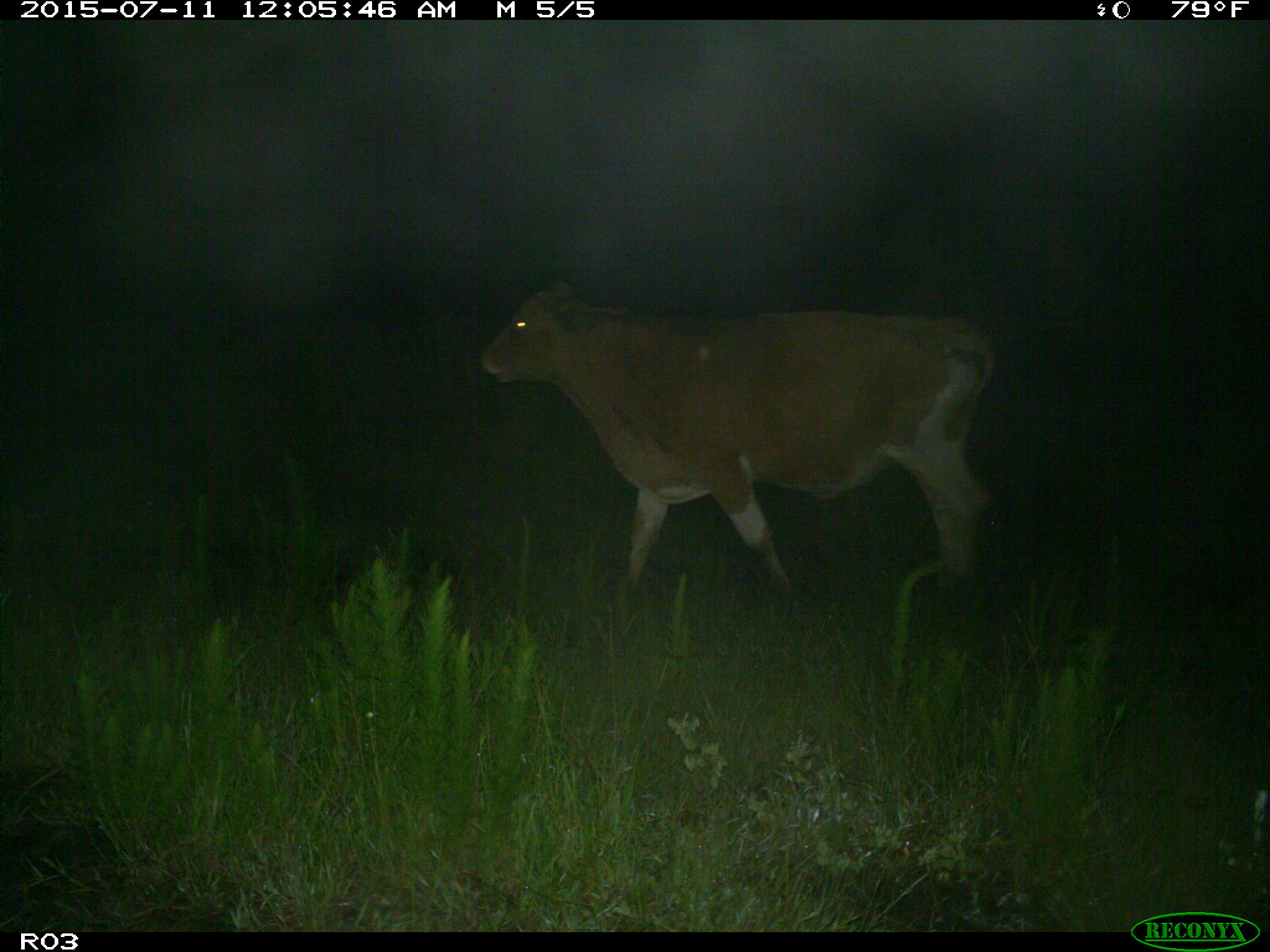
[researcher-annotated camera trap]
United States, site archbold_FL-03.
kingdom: Animalia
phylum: Chordata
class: Mammalia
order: Artiodactyla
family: Bovidae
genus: Bos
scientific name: Bos taurus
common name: domestic cow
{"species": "Bos taurus (domestic cow)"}